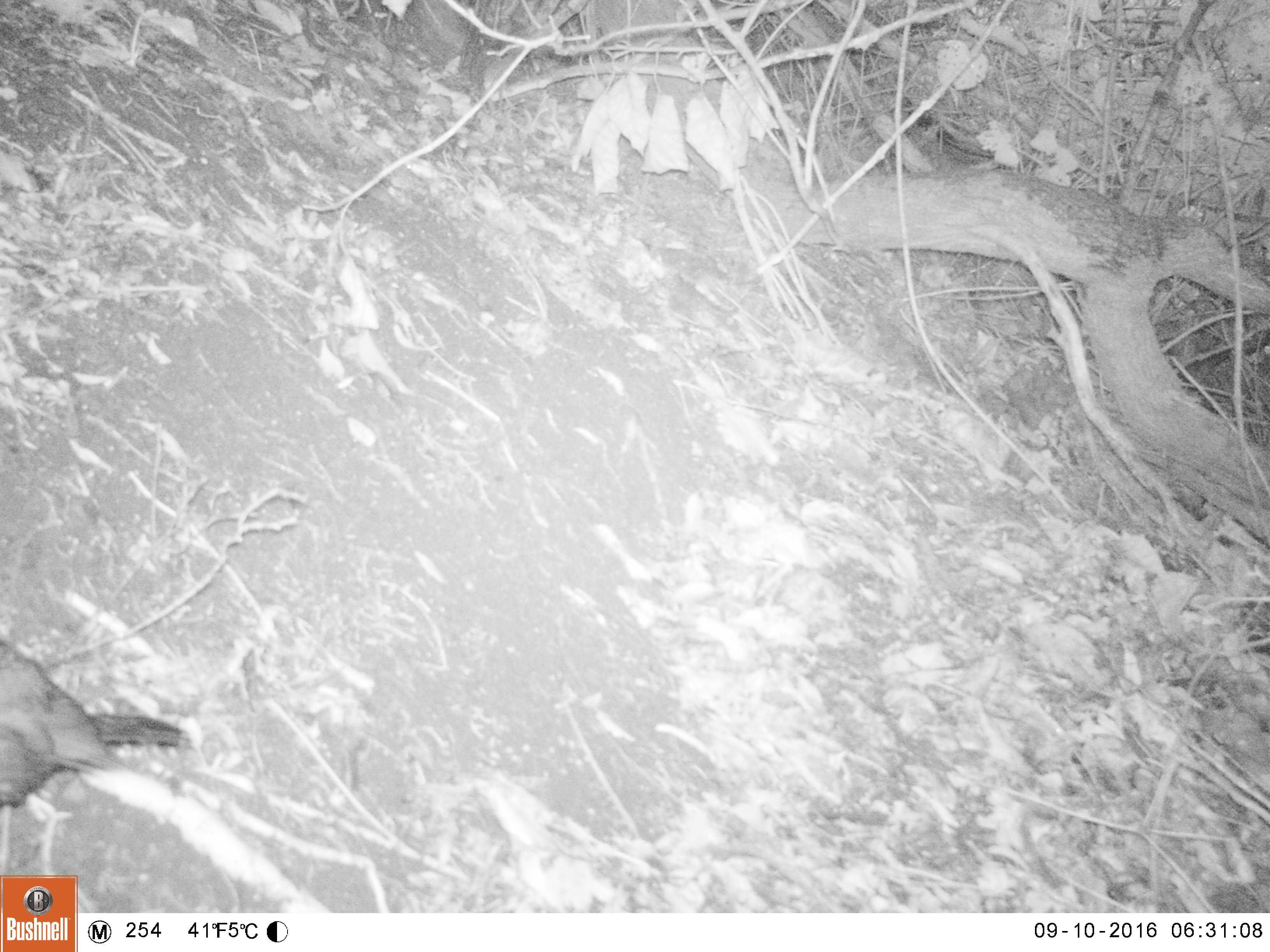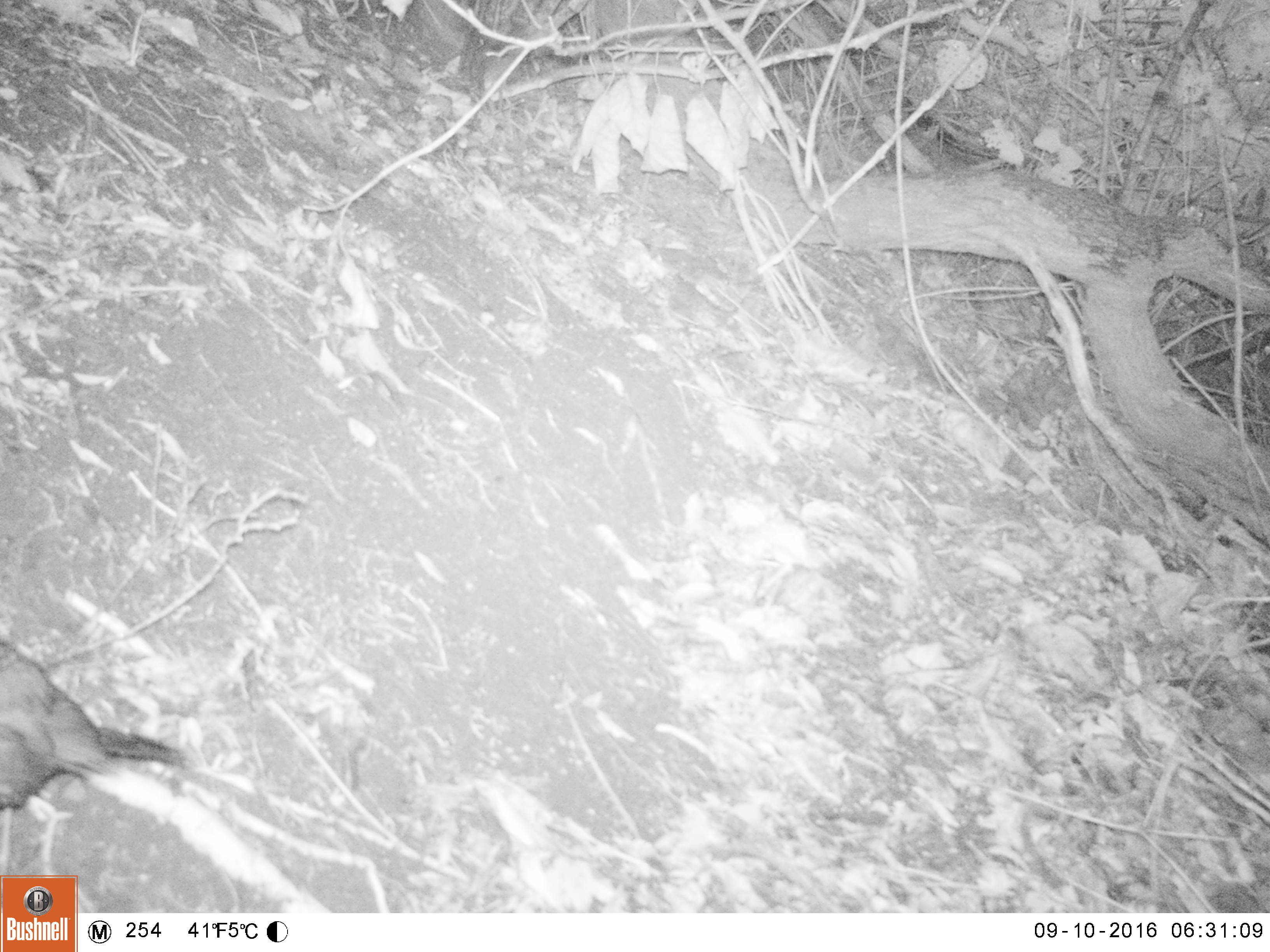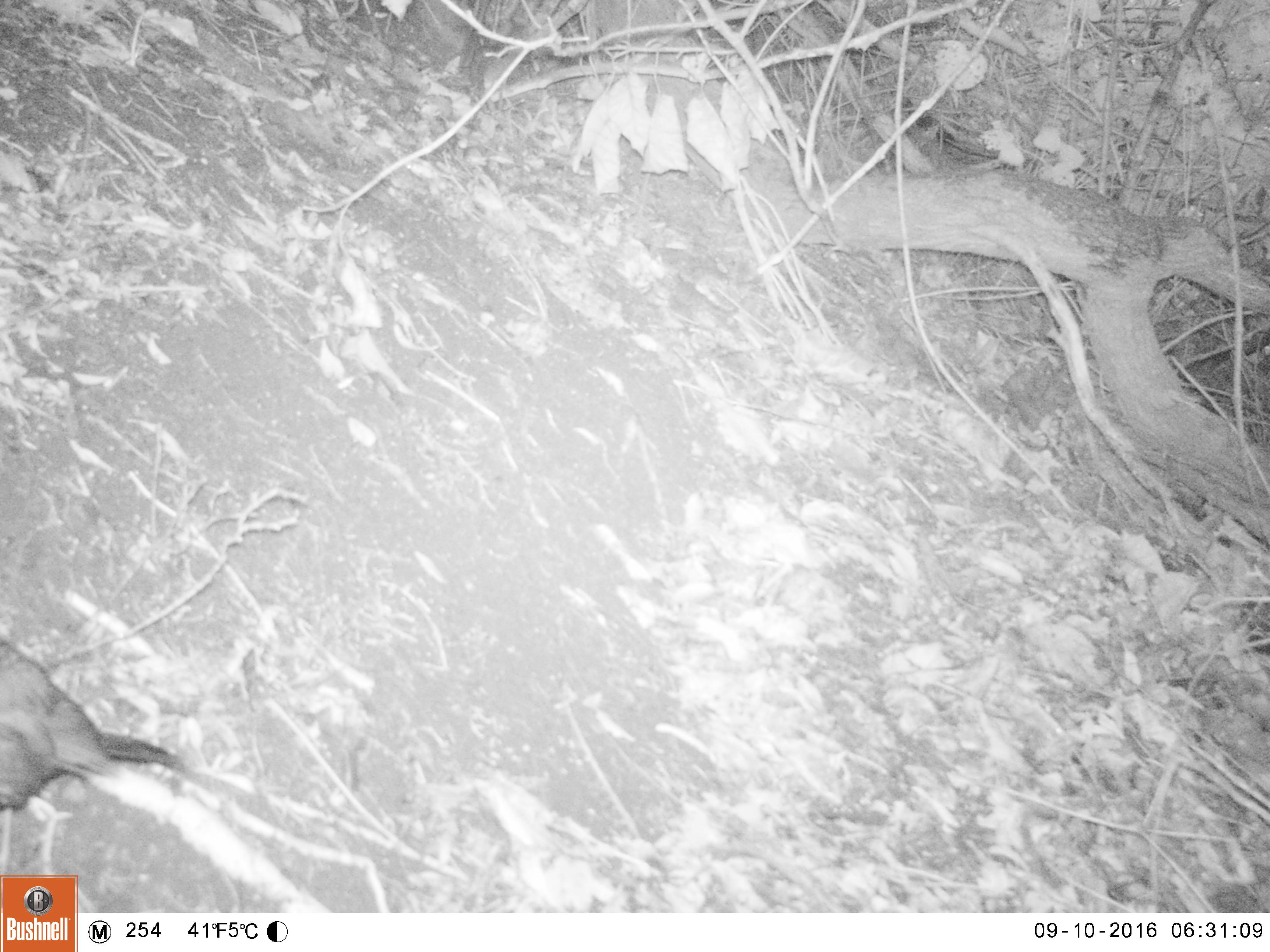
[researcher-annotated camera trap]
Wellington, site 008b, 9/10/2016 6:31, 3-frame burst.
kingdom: Animalia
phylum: Chordata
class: Aves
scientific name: Aves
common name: bird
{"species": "bird (Aves)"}